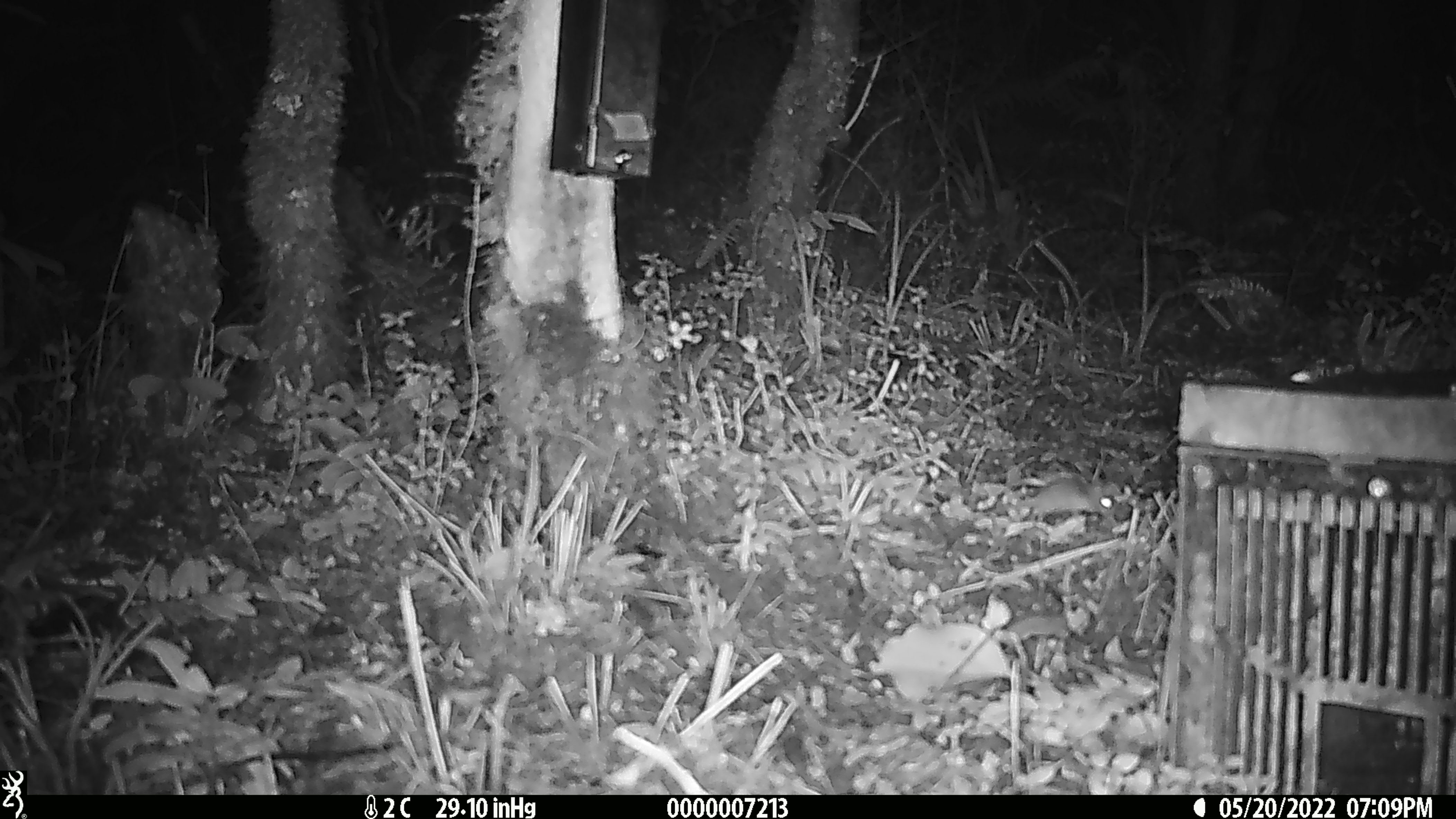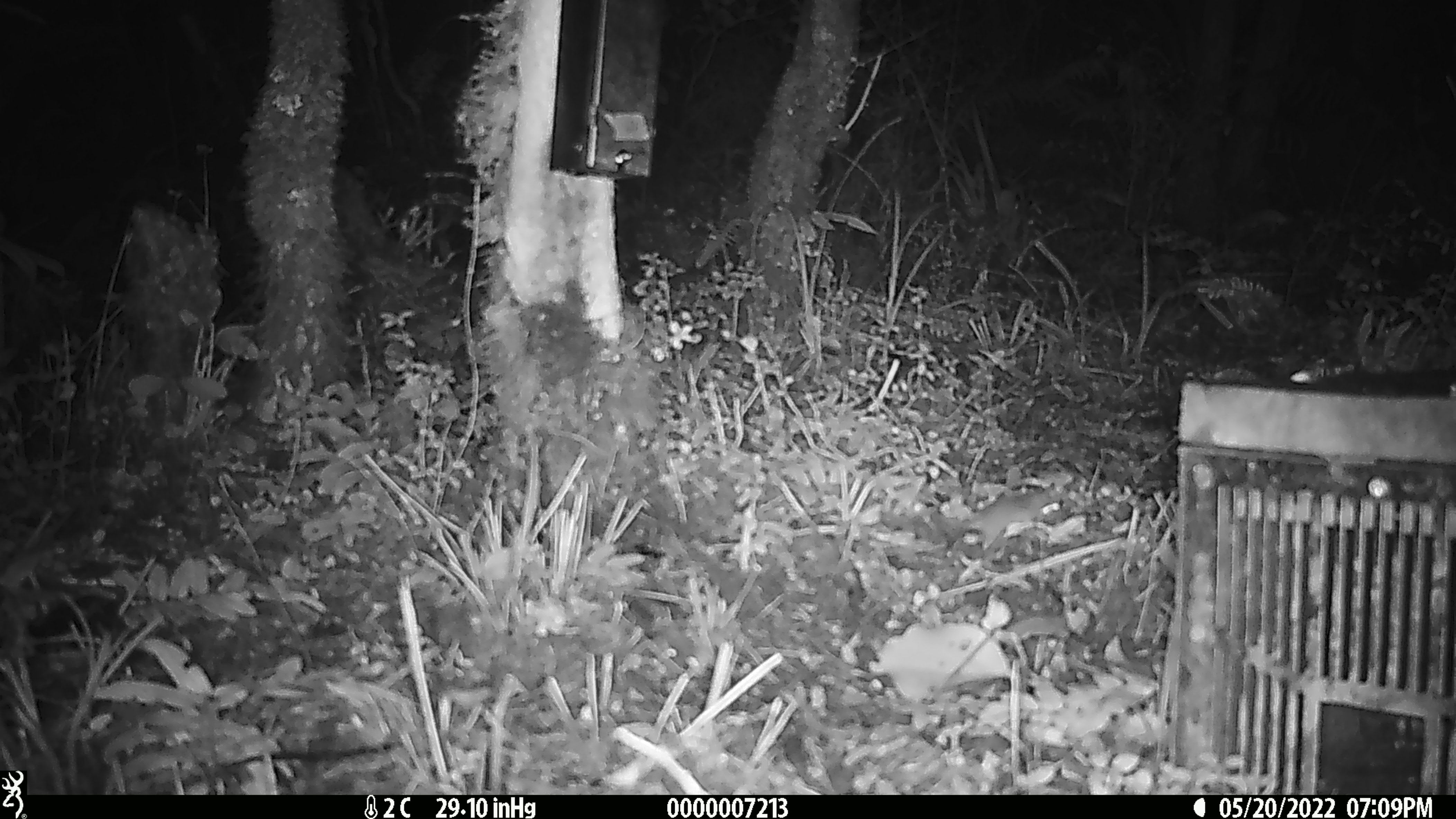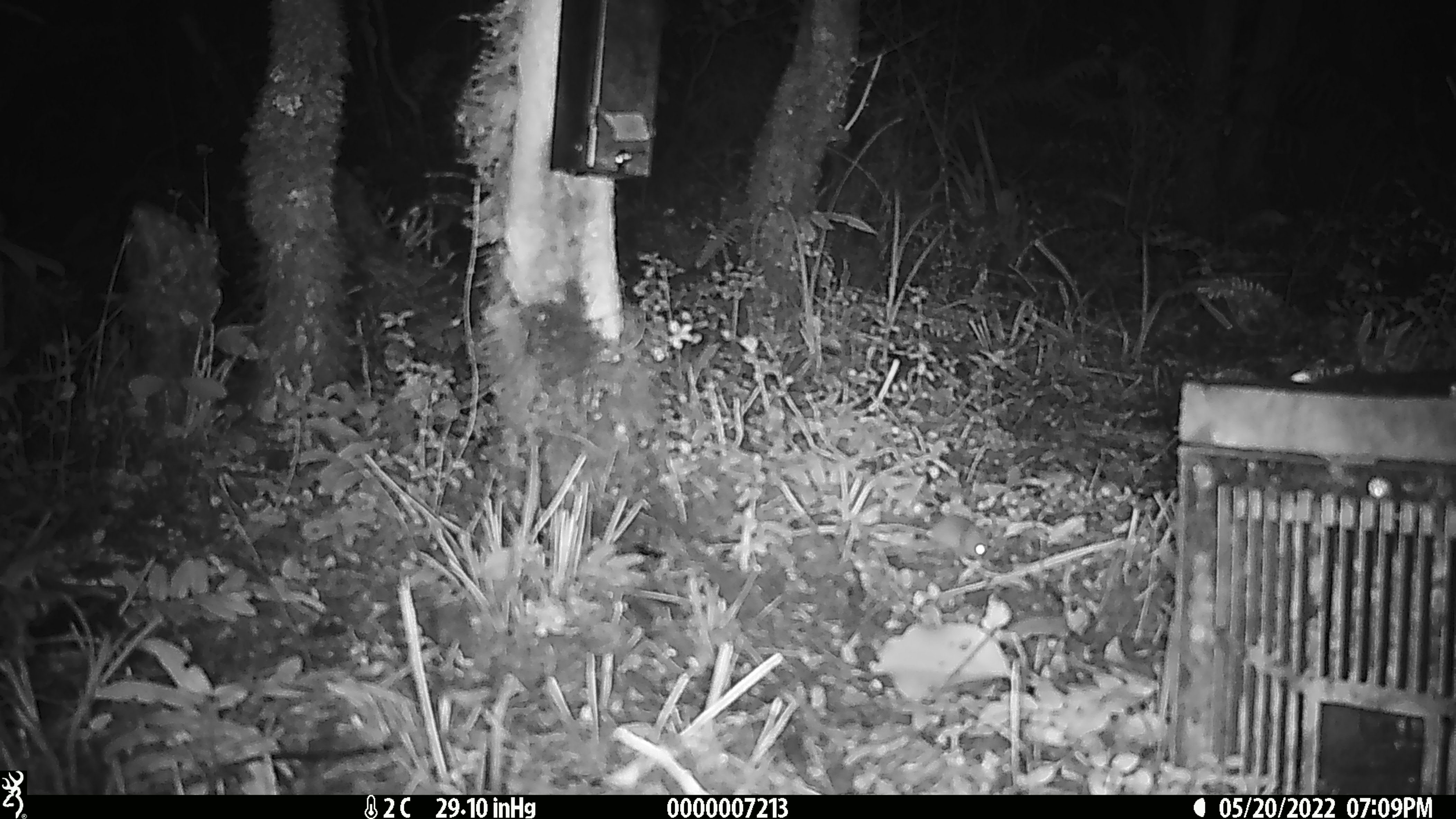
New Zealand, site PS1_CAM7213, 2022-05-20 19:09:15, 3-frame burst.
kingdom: Animalia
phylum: Chordata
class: Mammalia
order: Rodentia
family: Muridae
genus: Mus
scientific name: Mus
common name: mouse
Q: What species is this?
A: Mouse (Mus).